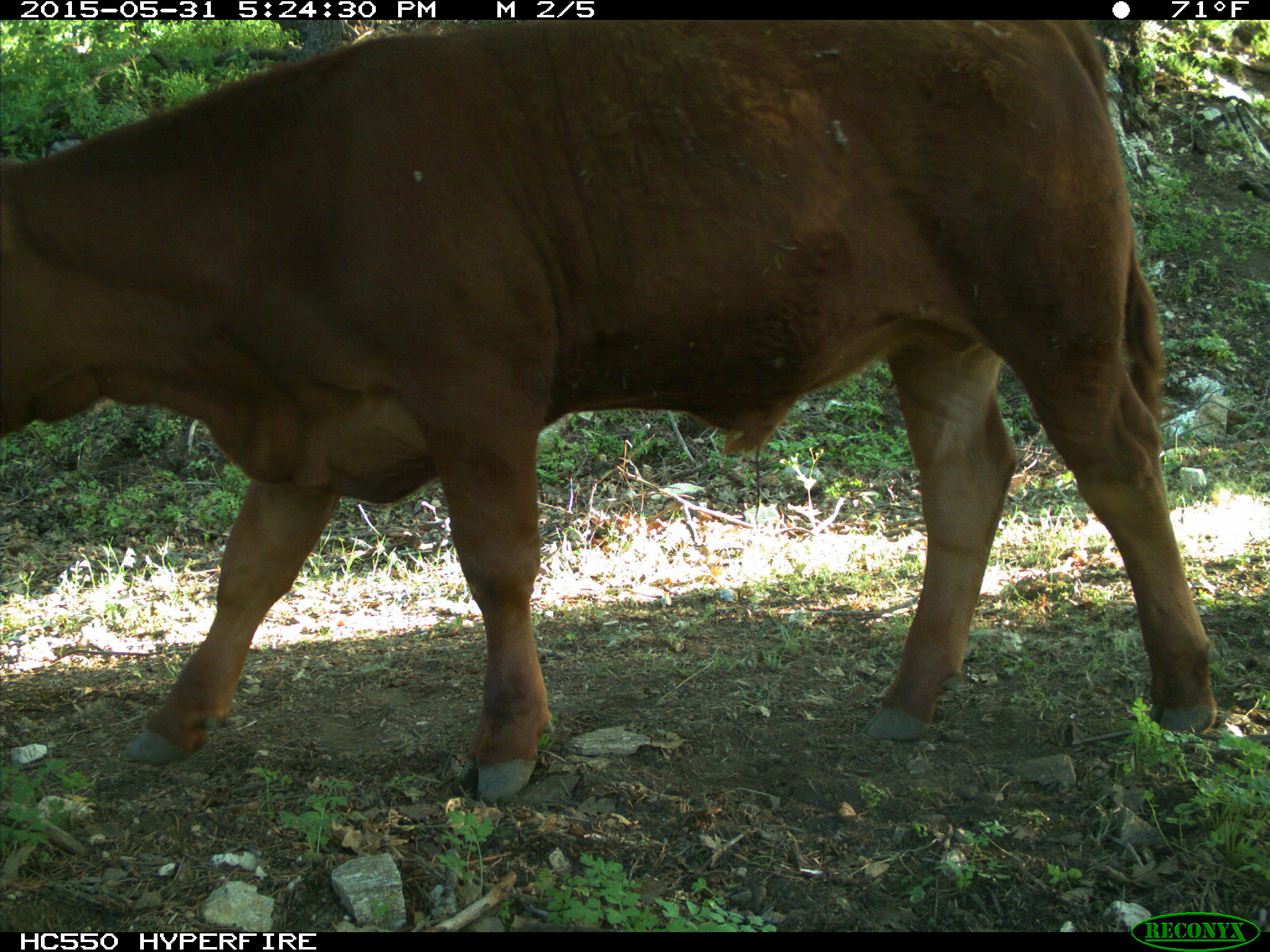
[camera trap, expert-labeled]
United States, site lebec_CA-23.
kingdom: Animalia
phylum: Chordata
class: Mammalia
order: Artiodactyla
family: Bovidae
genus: Bos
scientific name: Bos taurus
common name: domestic cow